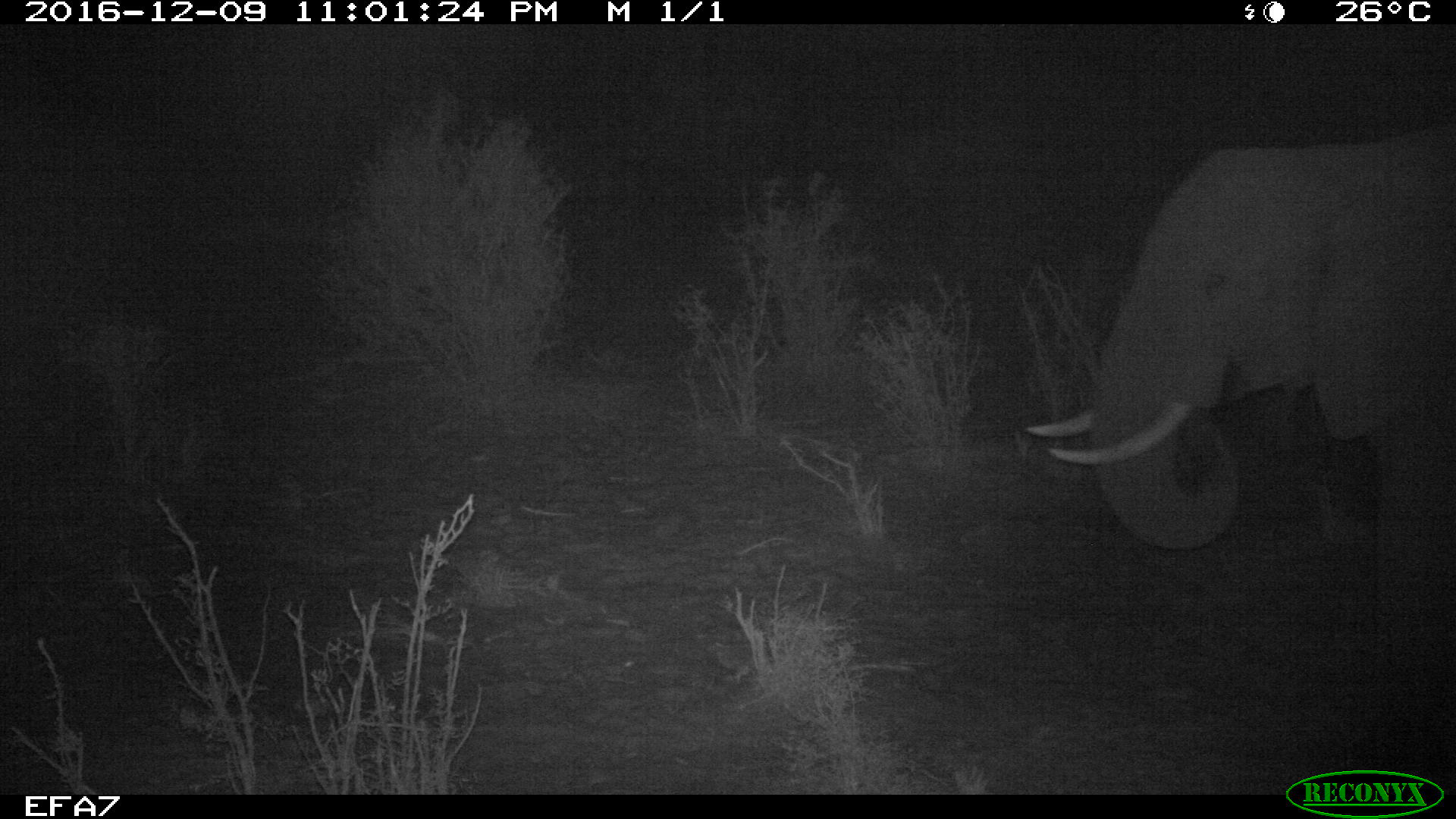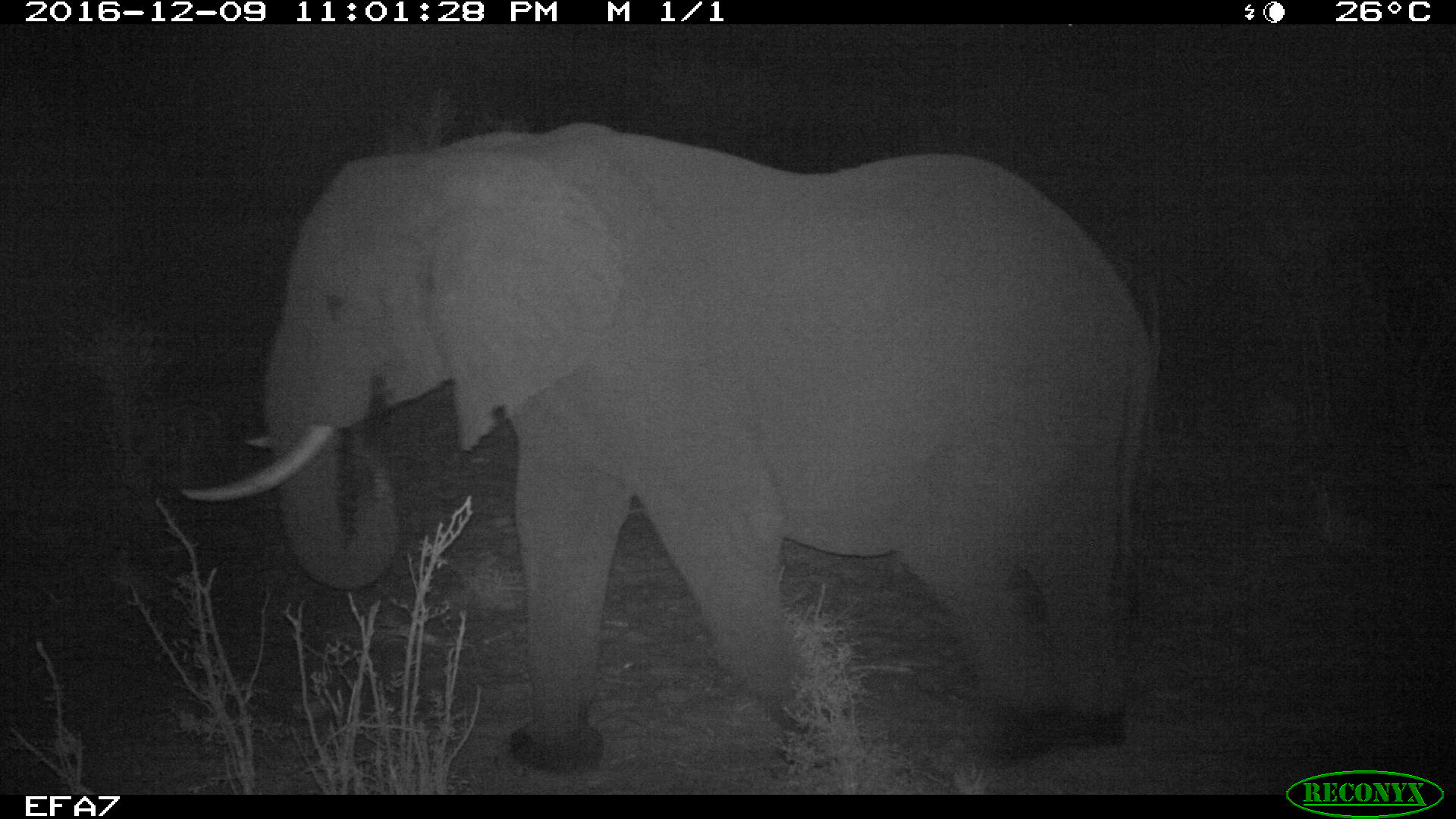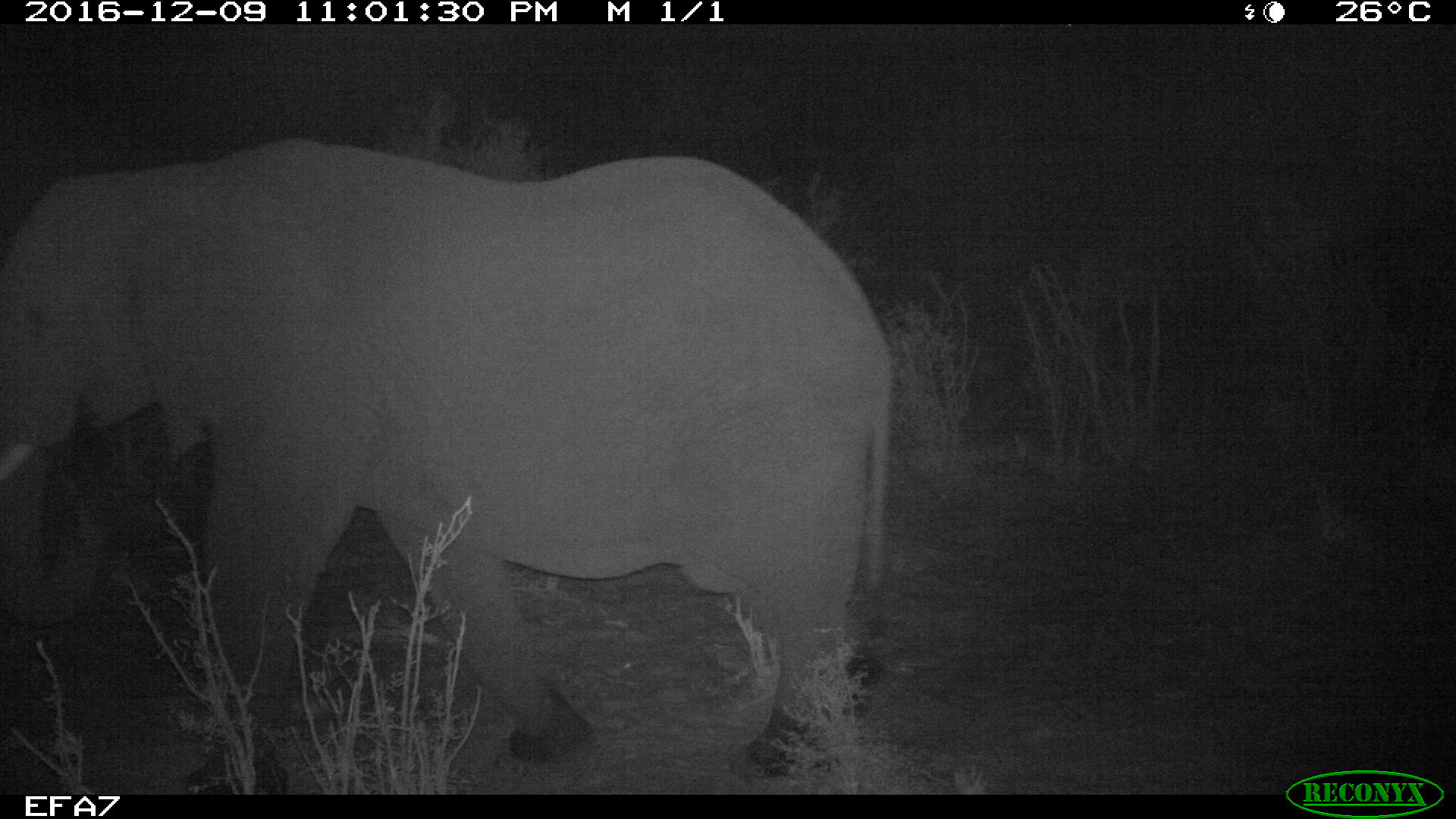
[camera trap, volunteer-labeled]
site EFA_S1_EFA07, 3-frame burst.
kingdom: Animalia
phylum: Chordata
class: Mammalia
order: Proboscidea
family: Elephantidae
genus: Loxodonta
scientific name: Loxodonta africana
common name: african bush elephant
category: elephant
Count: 1.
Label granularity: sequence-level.